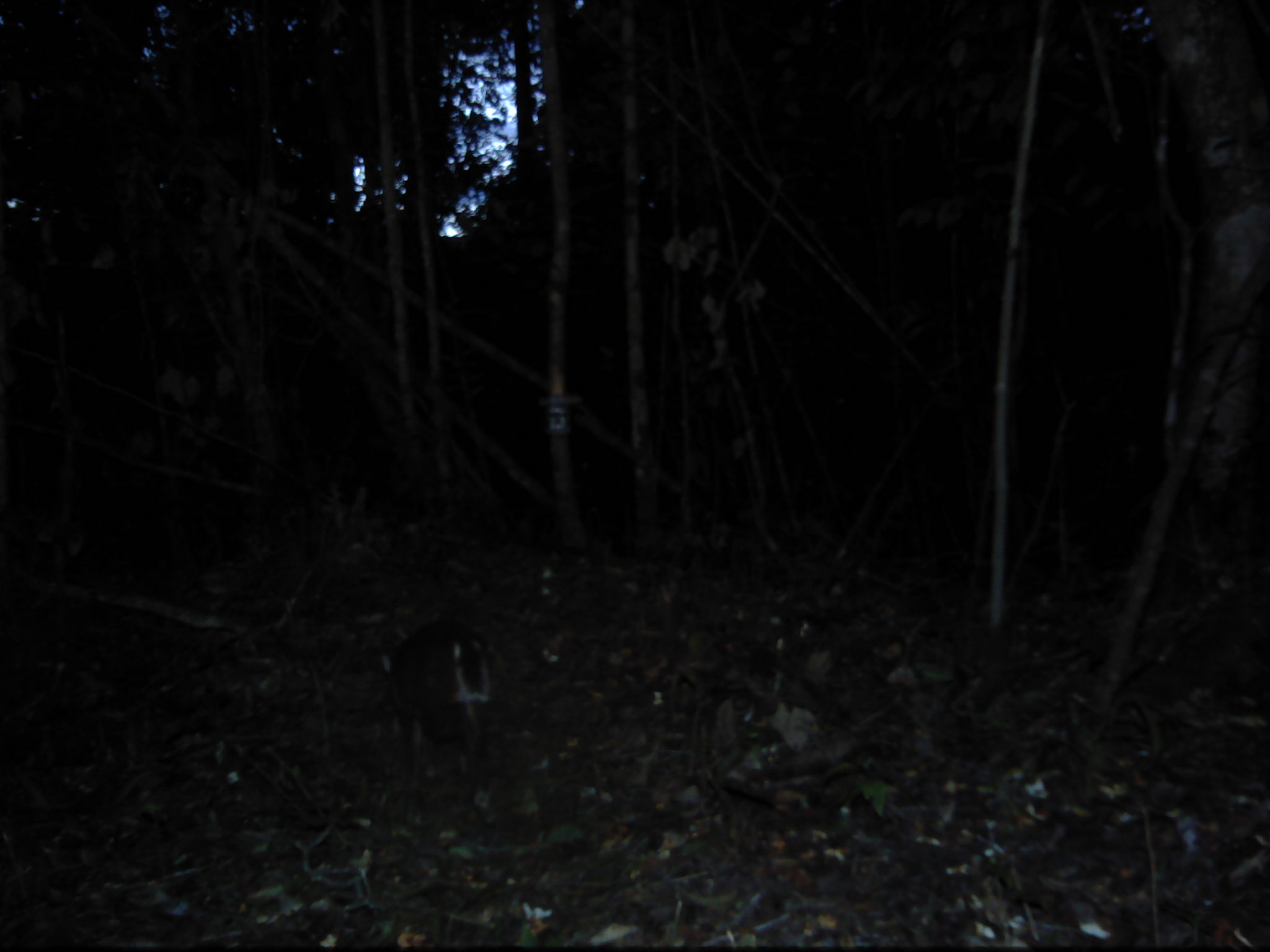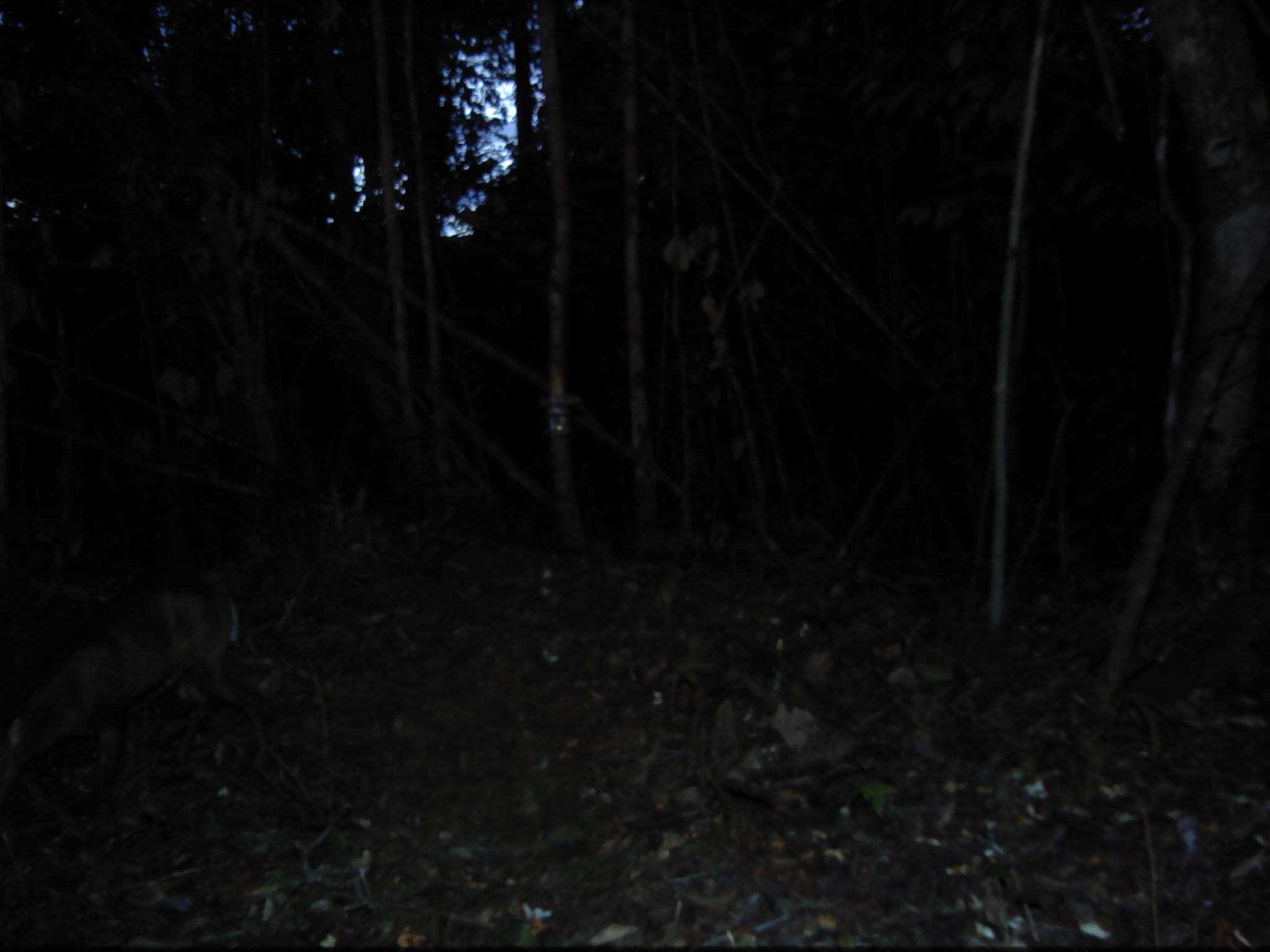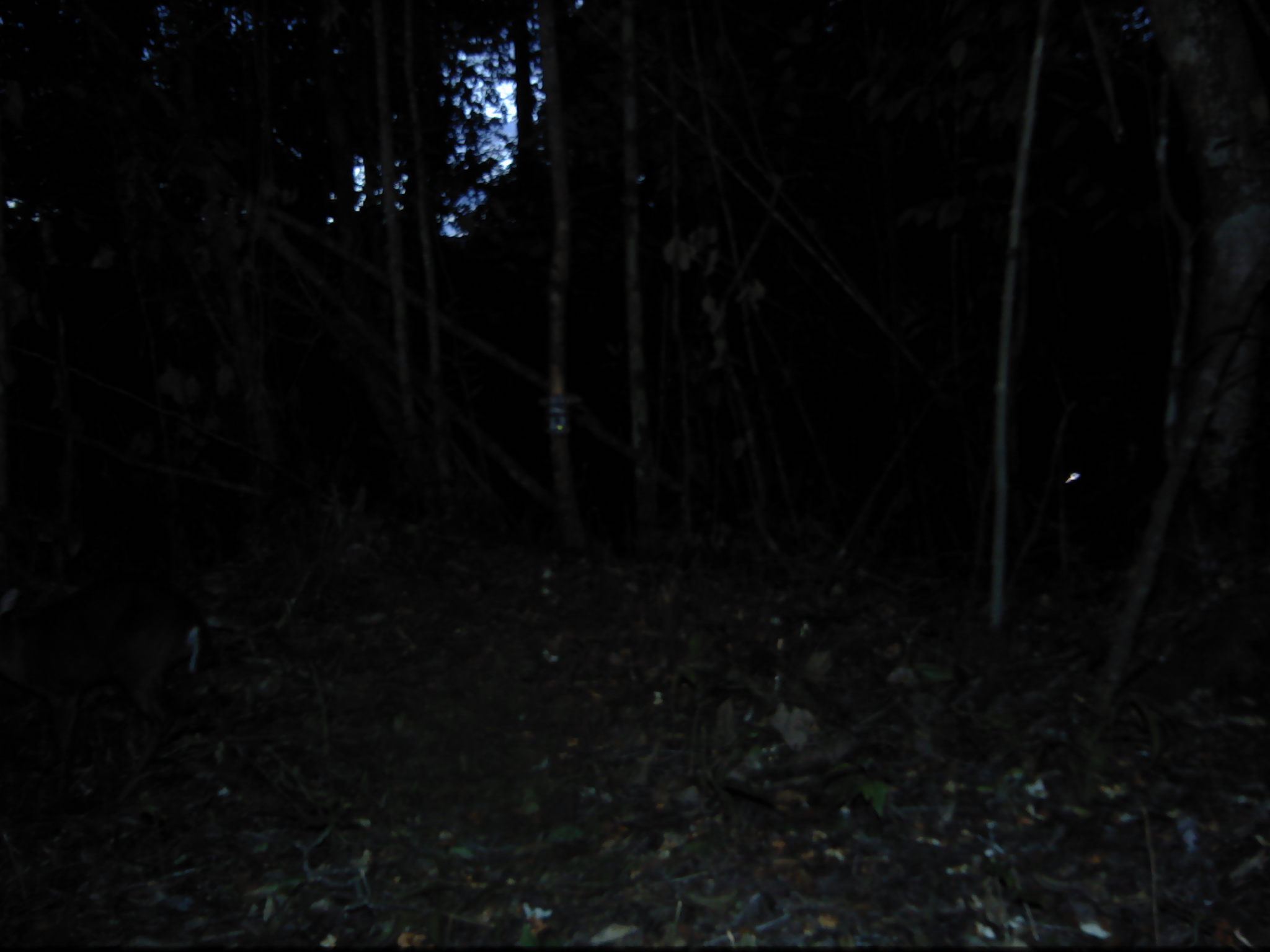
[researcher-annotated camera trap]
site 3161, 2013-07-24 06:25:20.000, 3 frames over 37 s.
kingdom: Animalia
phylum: Chordata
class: Mammalia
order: Artiodactyla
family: Cervidae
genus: Muntiacus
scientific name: Muntiacus muntjak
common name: southern red muntjac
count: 1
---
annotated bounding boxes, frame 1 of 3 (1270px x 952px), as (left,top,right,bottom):
muntiacus muntjak: (378,617,498,763)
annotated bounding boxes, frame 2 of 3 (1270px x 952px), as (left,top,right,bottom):
muntiacus muntjak: (0,568,269,794)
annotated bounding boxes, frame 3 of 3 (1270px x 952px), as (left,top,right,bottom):
muntiacus muntjak: (0,567,211,773)